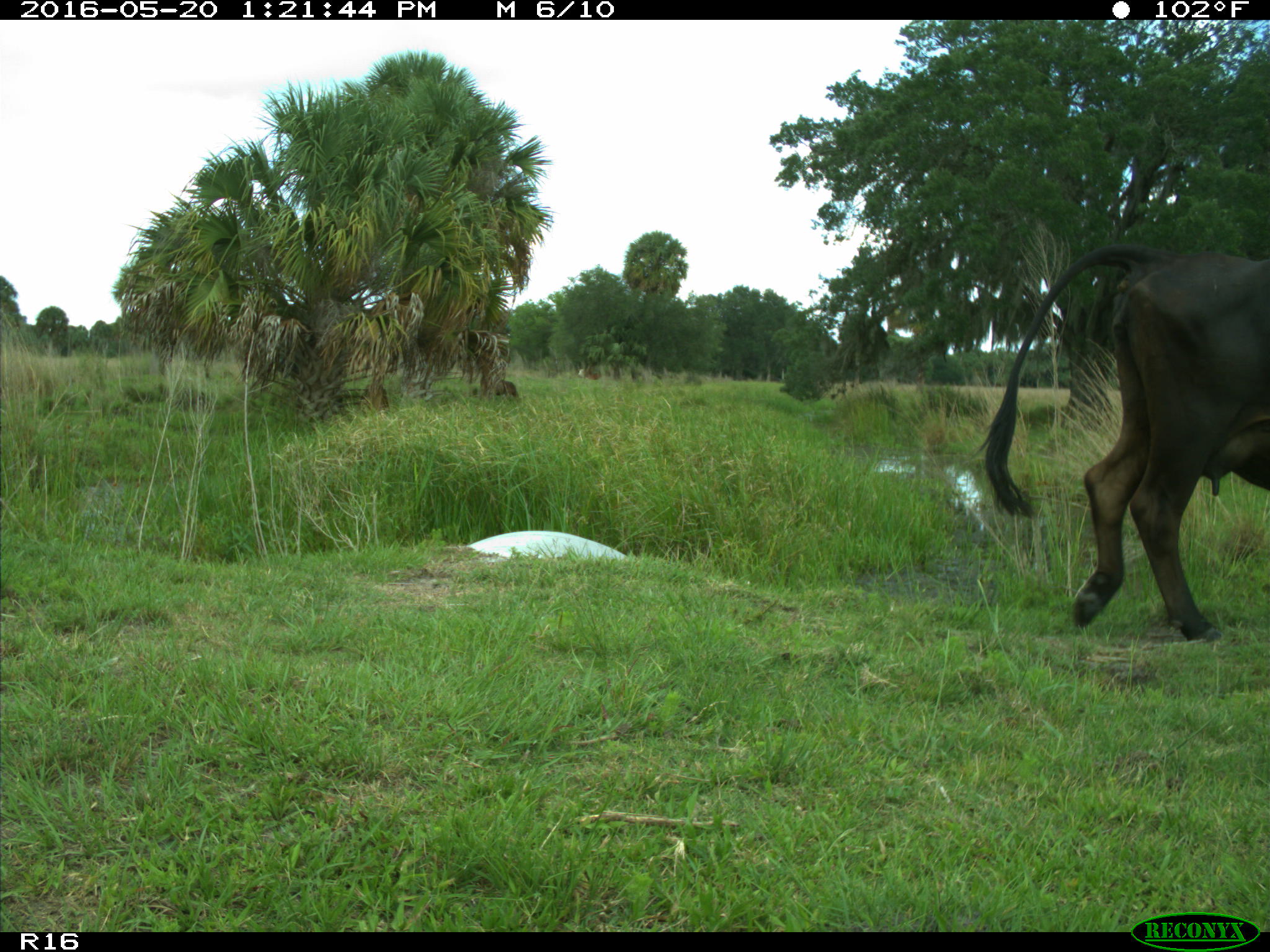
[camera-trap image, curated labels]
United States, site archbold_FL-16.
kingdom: Animalia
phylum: Chordata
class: Mammalia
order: Artiodactyla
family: Bovidae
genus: Bos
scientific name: Bos taurus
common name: domestic cow